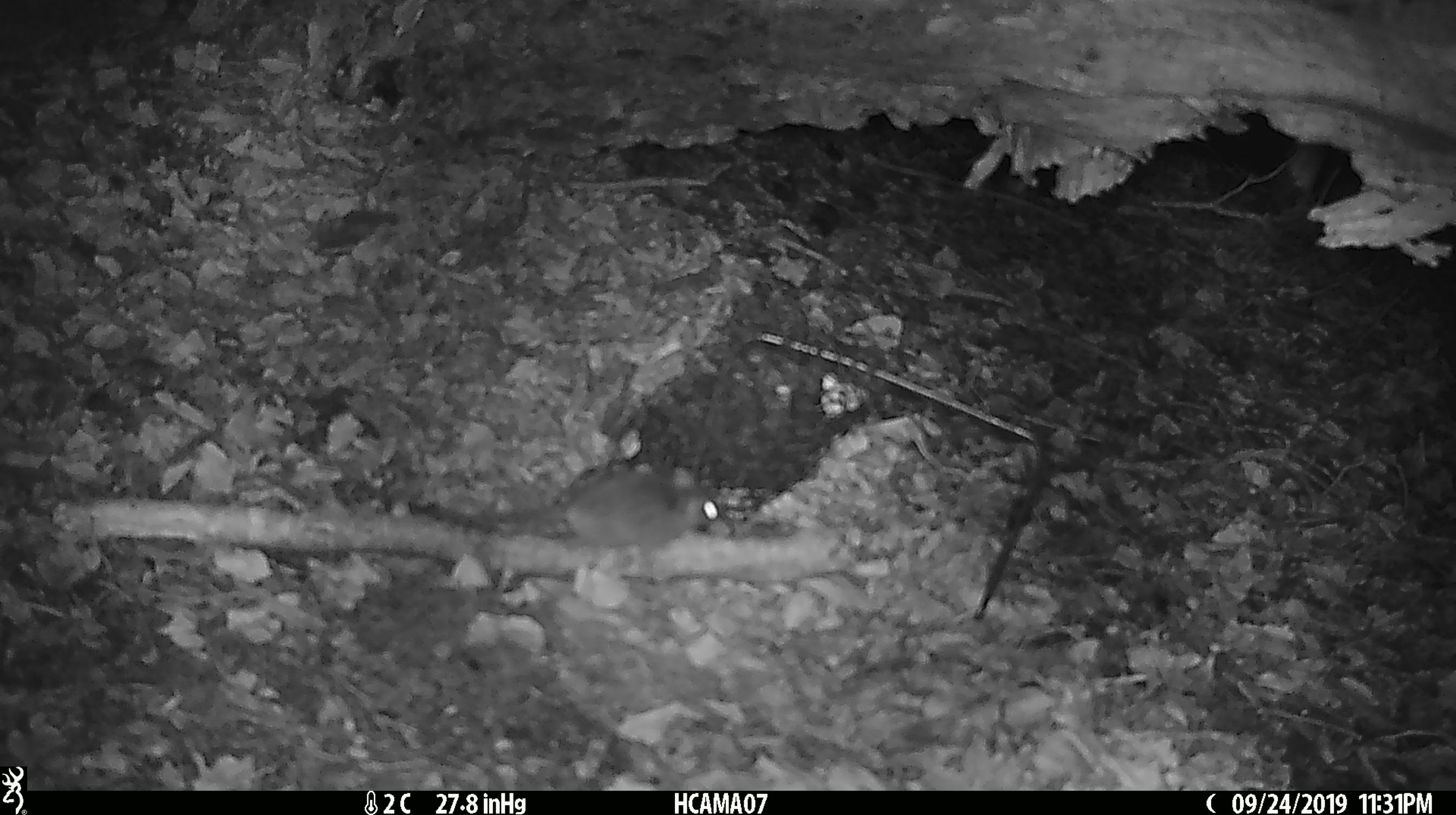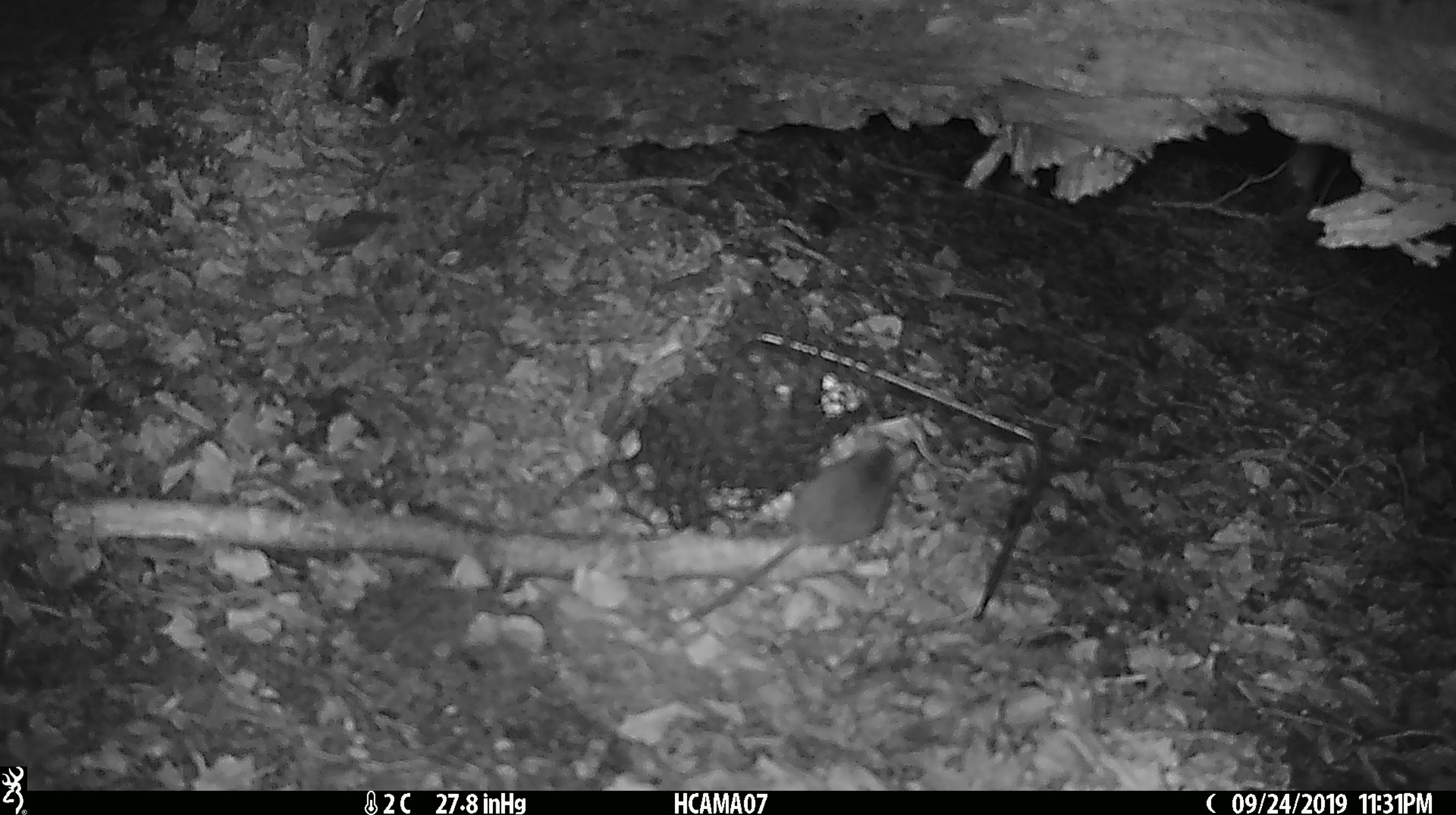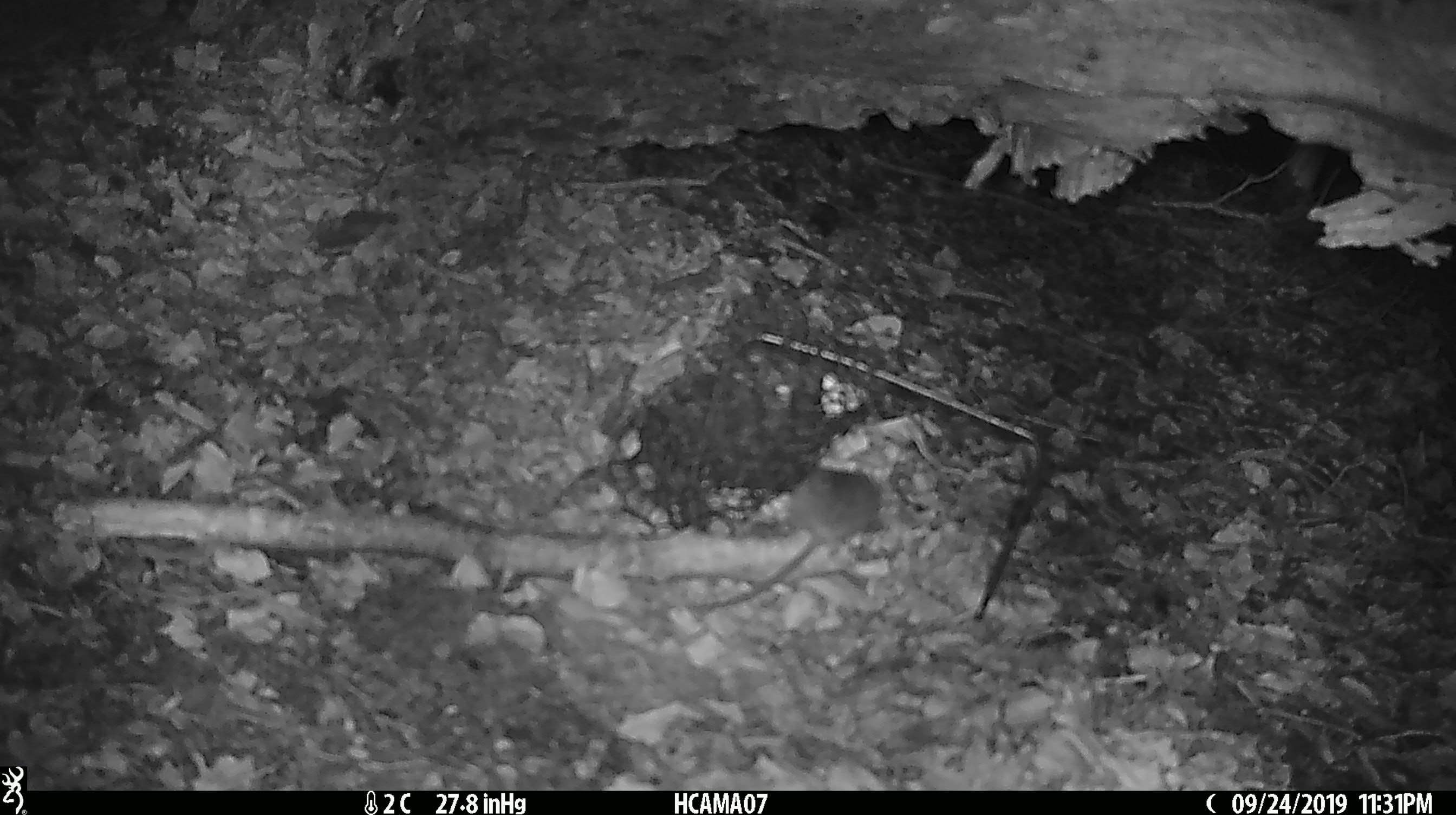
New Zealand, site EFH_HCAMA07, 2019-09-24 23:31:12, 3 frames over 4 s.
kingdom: Animalia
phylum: Chordata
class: Mammalia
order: Rodentia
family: Muridae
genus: Mus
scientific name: Mus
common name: mouse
Mouse (Mus).